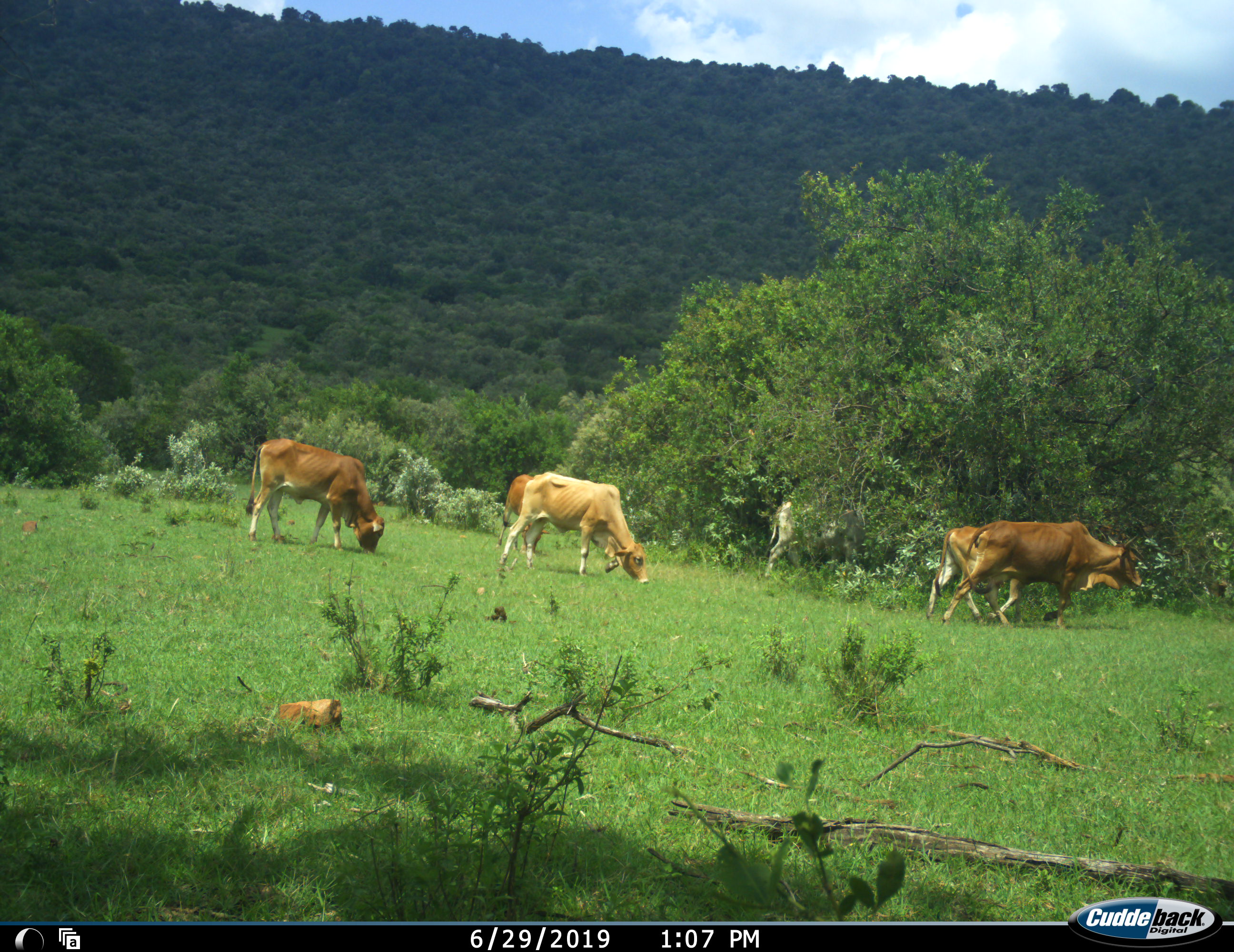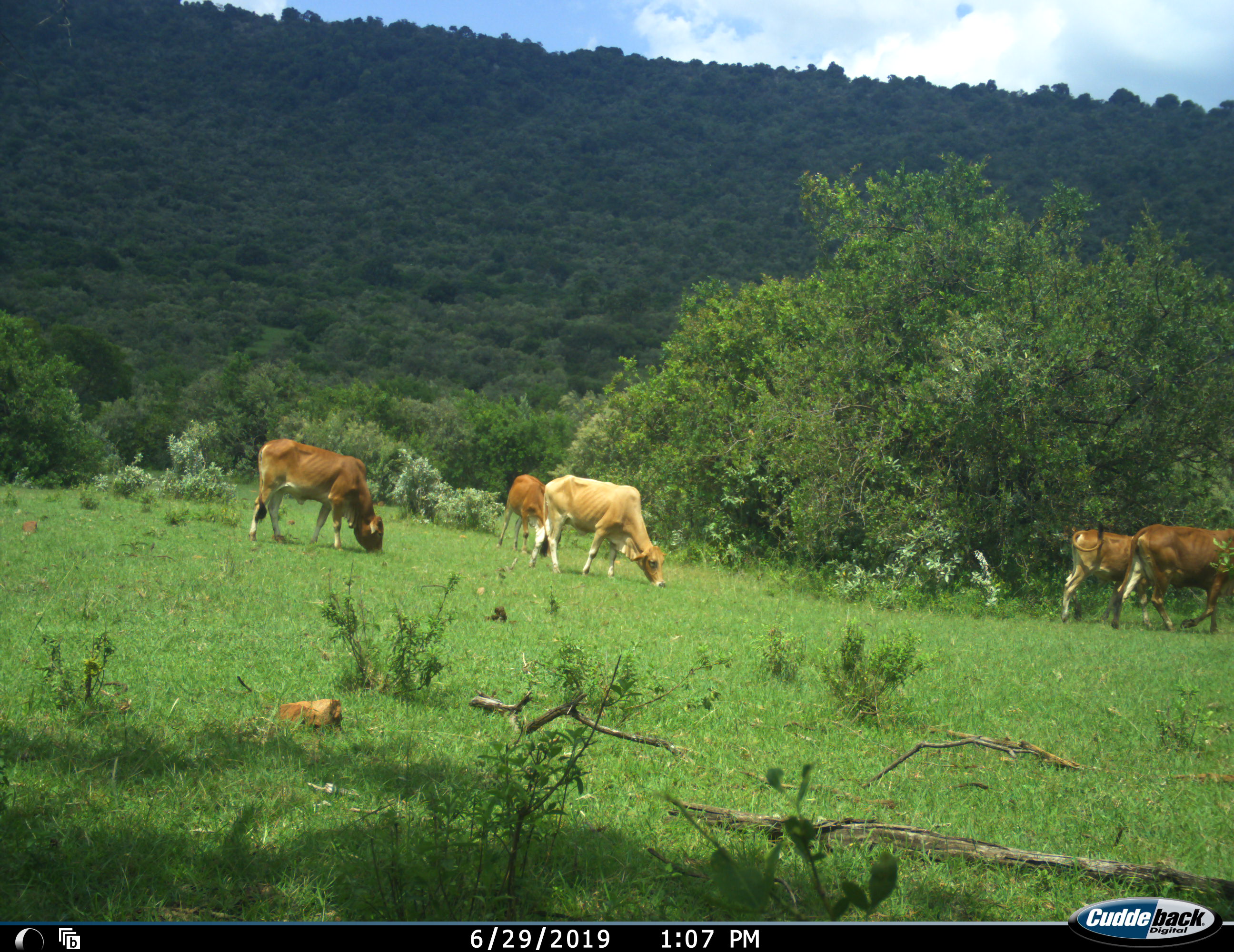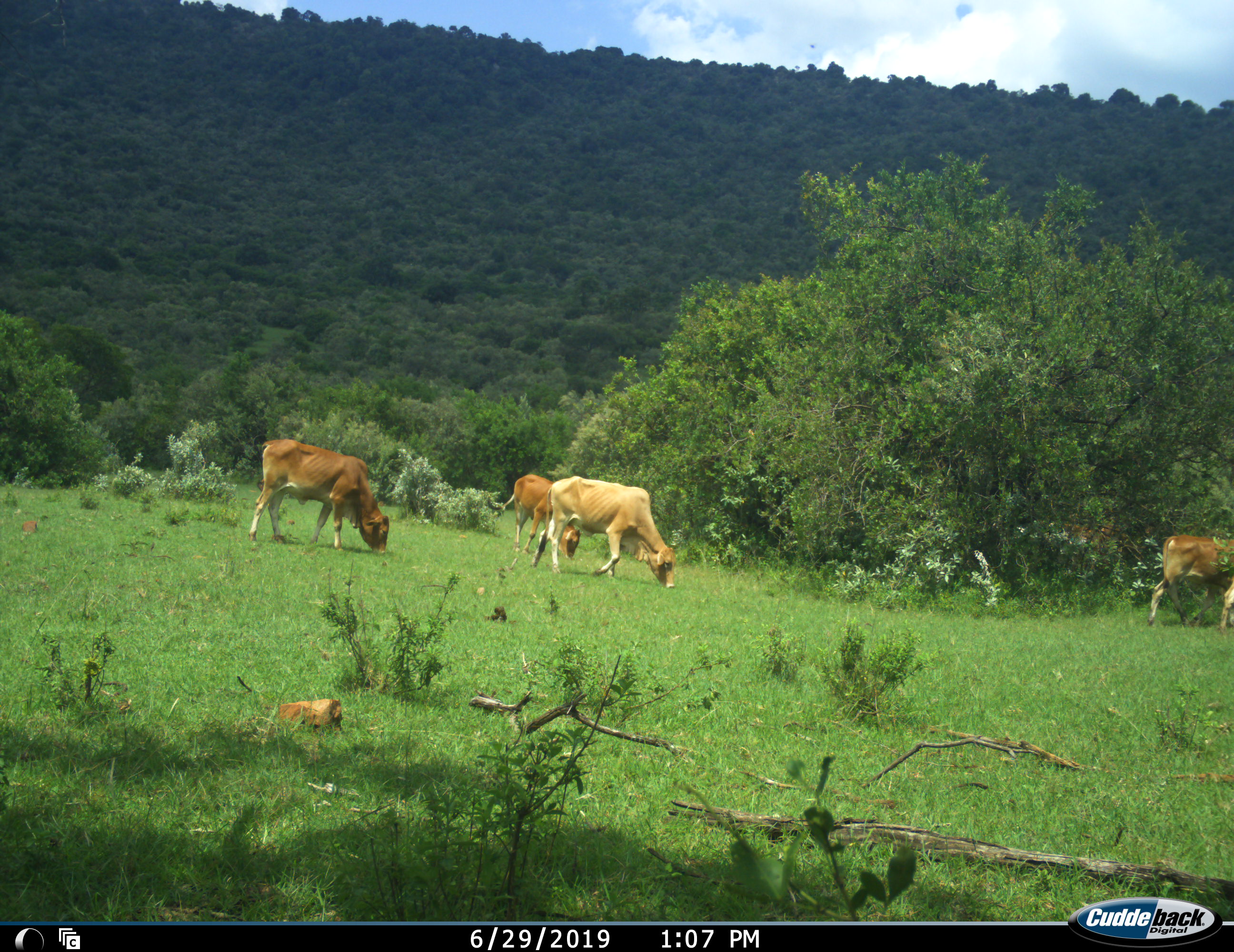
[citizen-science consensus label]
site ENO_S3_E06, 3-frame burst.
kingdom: Animalia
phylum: Chordata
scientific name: Vertebrata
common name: domestic animal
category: domesticanimal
Domesticanimal (domestic animal) (Vertebrata), count 6. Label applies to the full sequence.